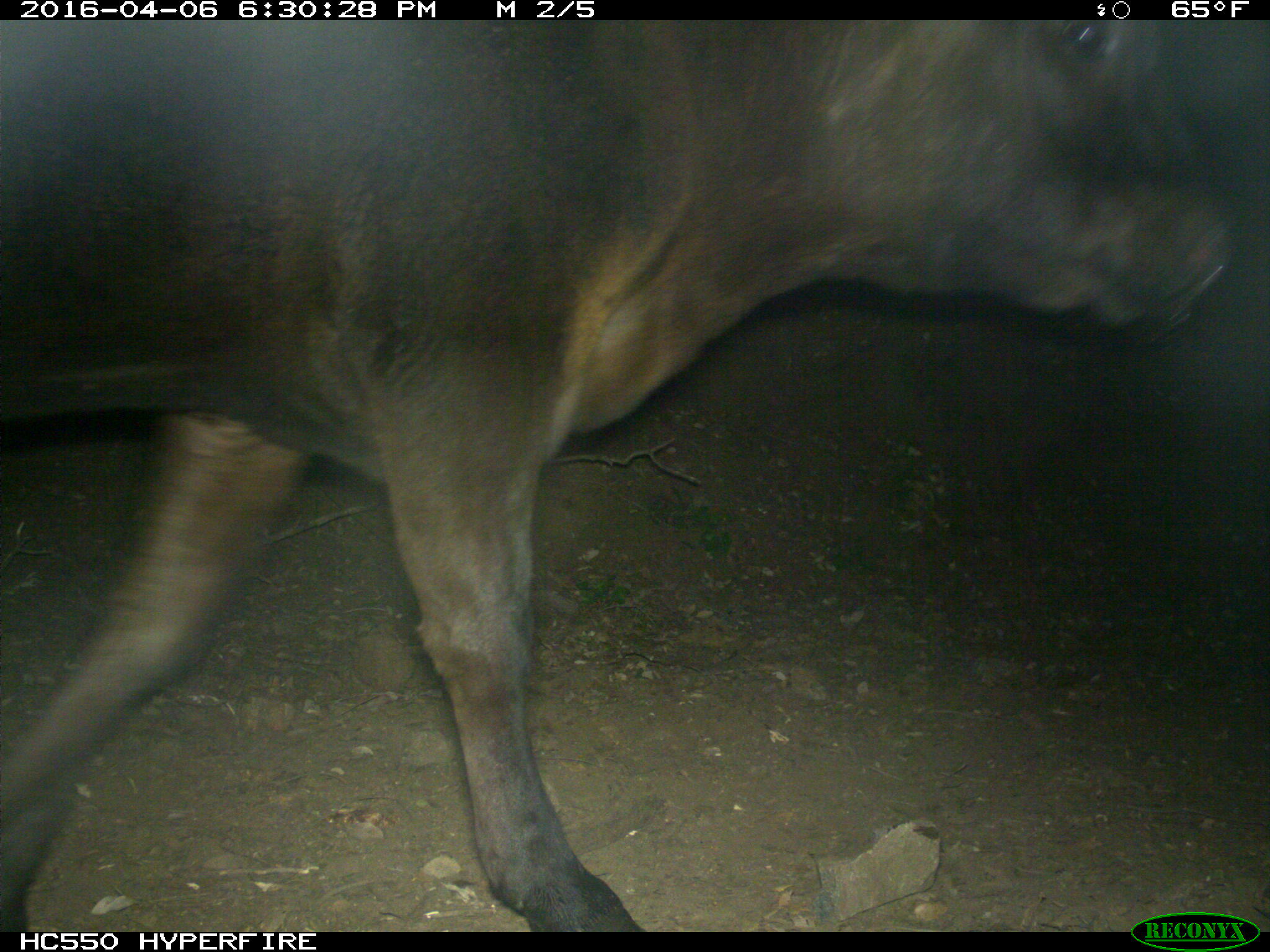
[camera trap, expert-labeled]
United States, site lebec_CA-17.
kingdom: Animalia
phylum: Chordata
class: Mammalia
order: Artiodactyla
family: Bovidae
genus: Bos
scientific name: Bos taurus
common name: domestic cow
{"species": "Bos taurus (domestic cow)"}